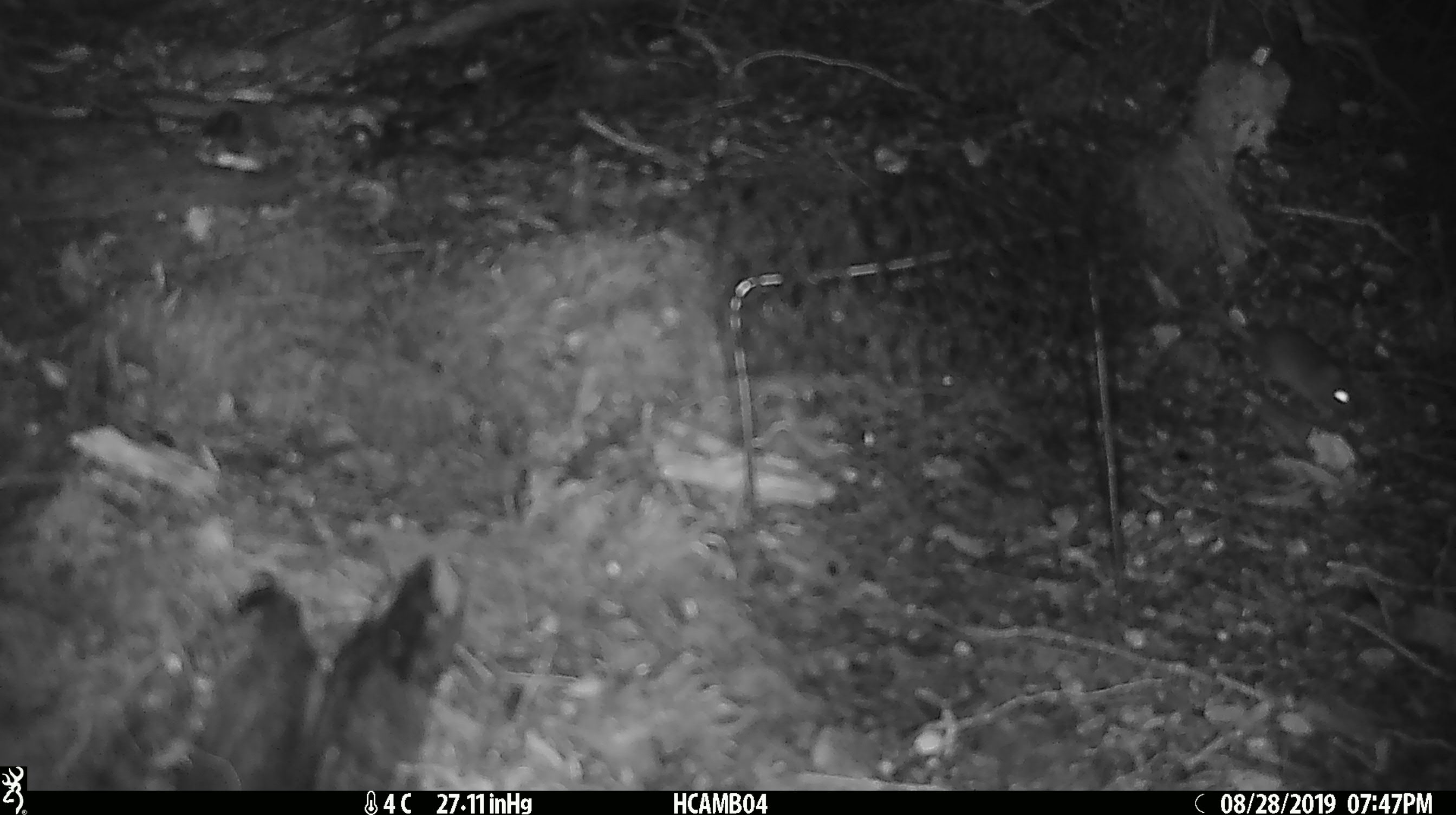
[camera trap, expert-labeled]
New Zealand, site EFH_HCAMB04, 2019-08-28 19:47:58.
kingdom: Animalia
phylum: Chordata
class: Mammalia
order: Rodentia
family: Muridae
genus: Mus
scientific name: Mus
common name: mouse